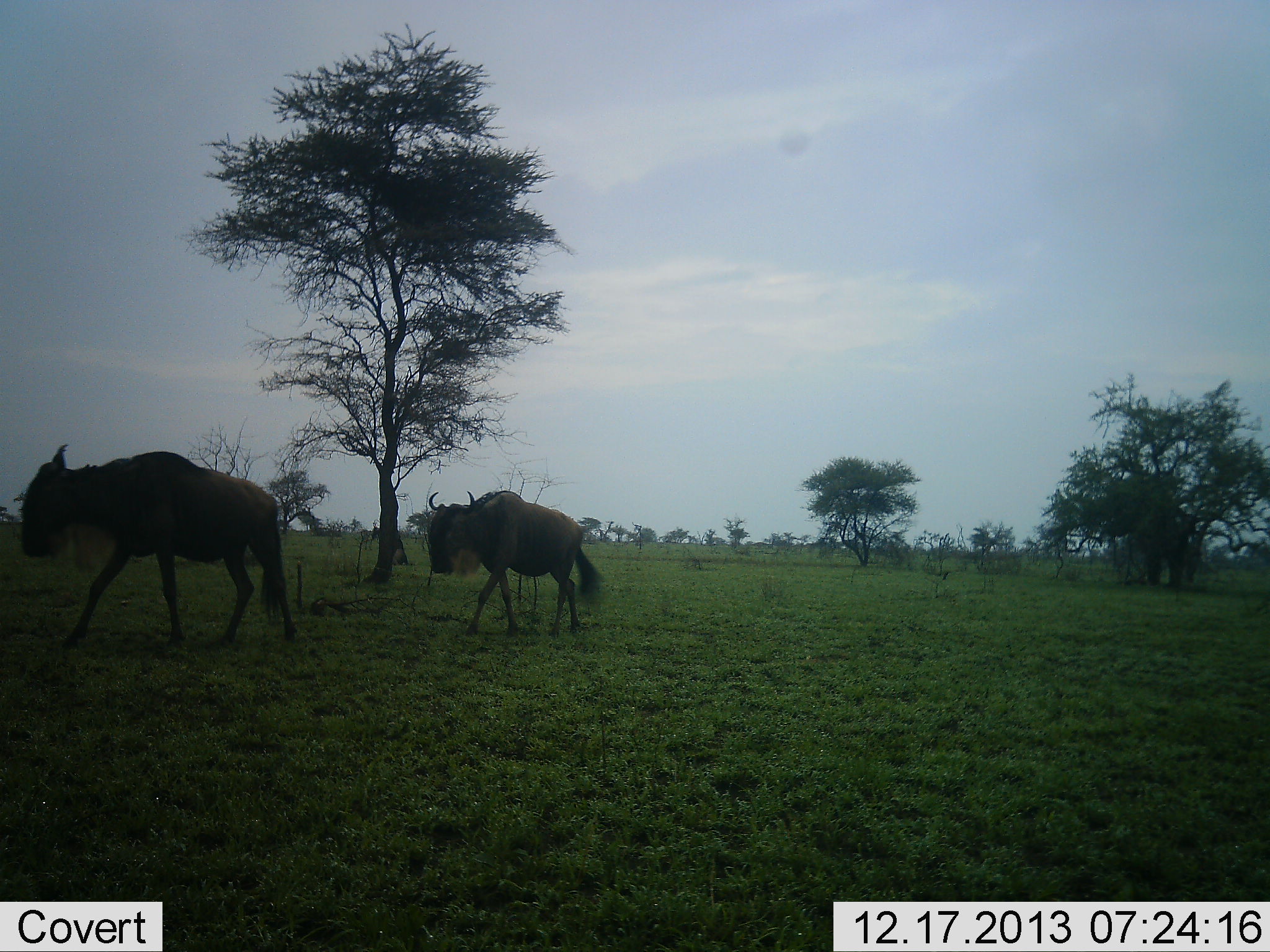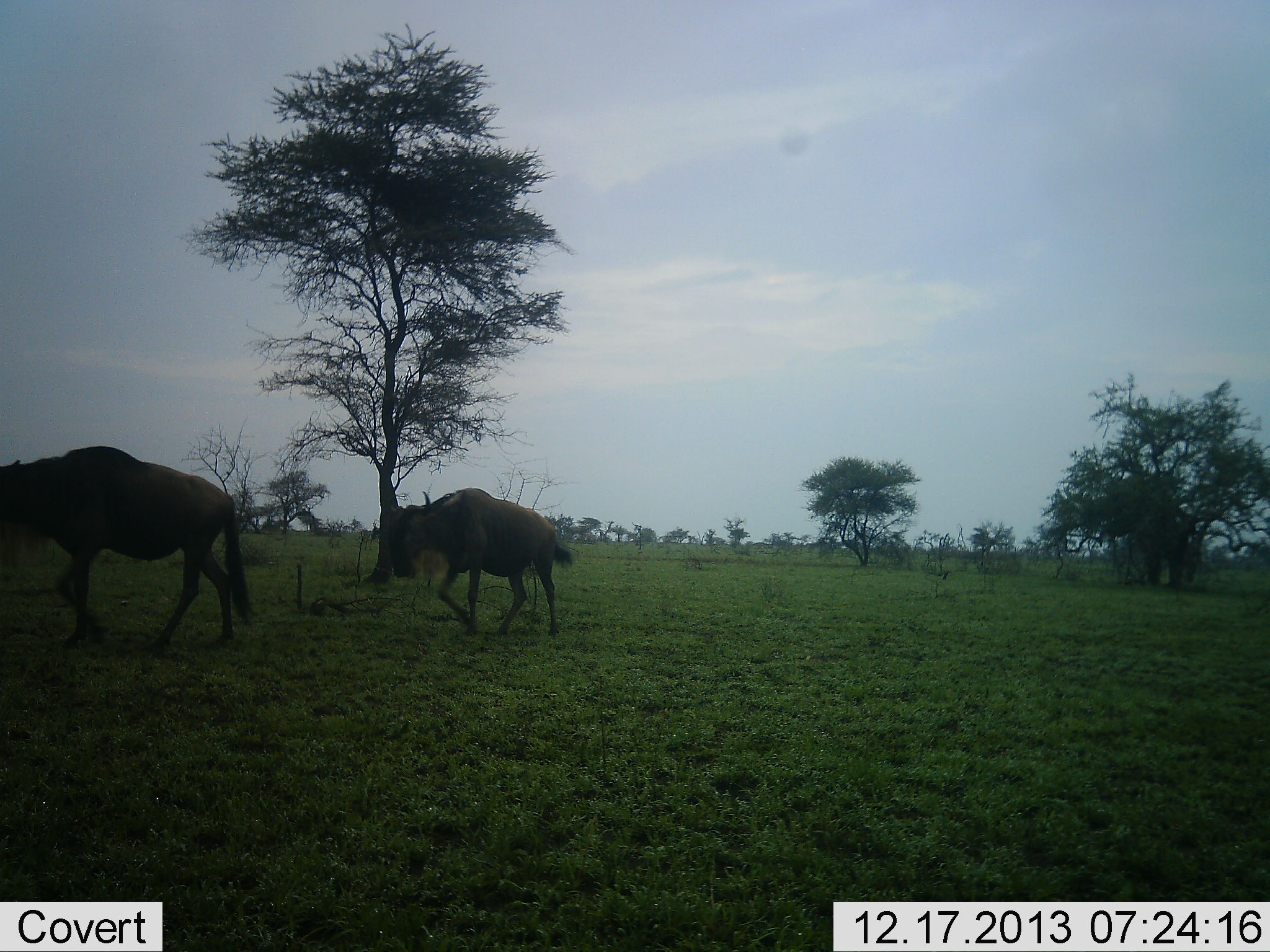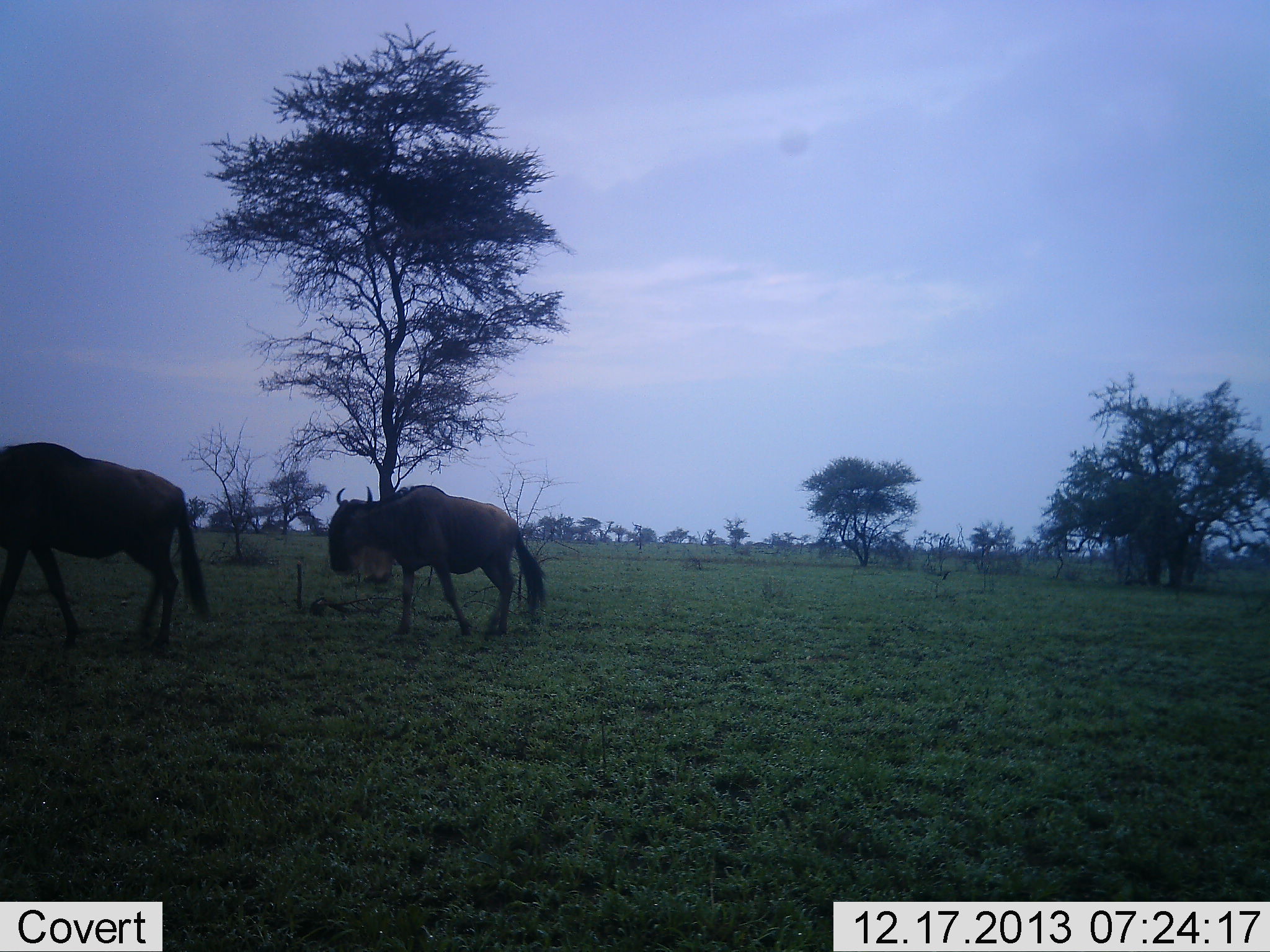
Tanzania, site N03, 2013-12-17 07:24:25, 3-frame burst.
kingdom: Animalia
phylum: Chordata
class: Mammalia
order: Artiodactyla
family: Bovidae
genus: Connochaetes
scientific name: Connochaetes taurinus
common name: blue wildebeest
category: wildebeest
Wildebeest (blue wildebeest) (Connochaetes taurinus), count 2. Behavior (volunteer vote fractions): standing 0%, resting 0%, moving 100%, interacting 10%. Young present (vote fraction): 0%. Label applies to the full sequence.